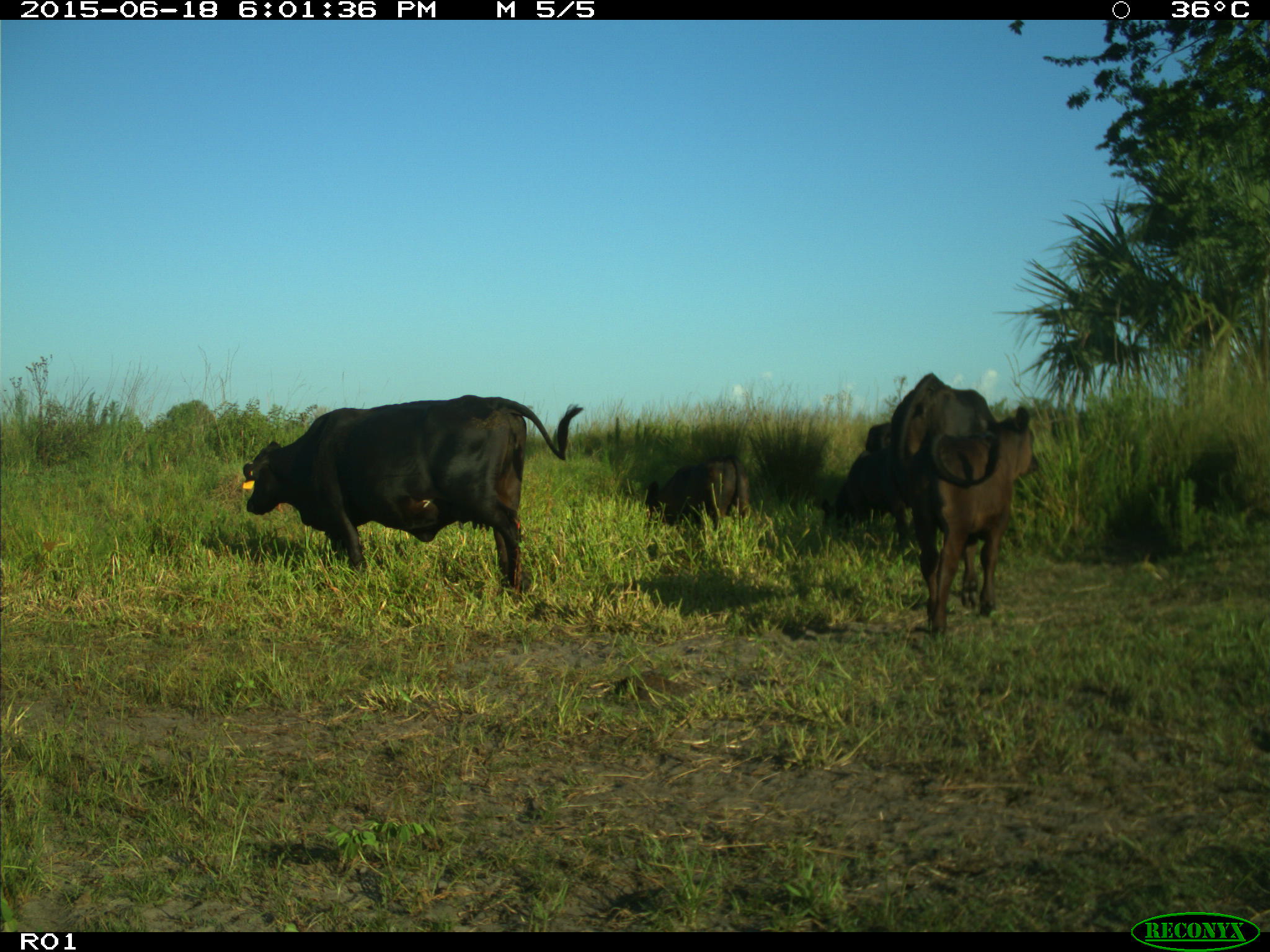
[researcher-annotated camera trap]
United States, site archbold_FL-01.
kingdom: Animalia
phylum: Chordata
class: Mammalia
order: Artiodactyla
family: Bovidae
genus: Bos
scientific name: Bos taurus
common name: domestic cow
Bos taurus (domestic cow).